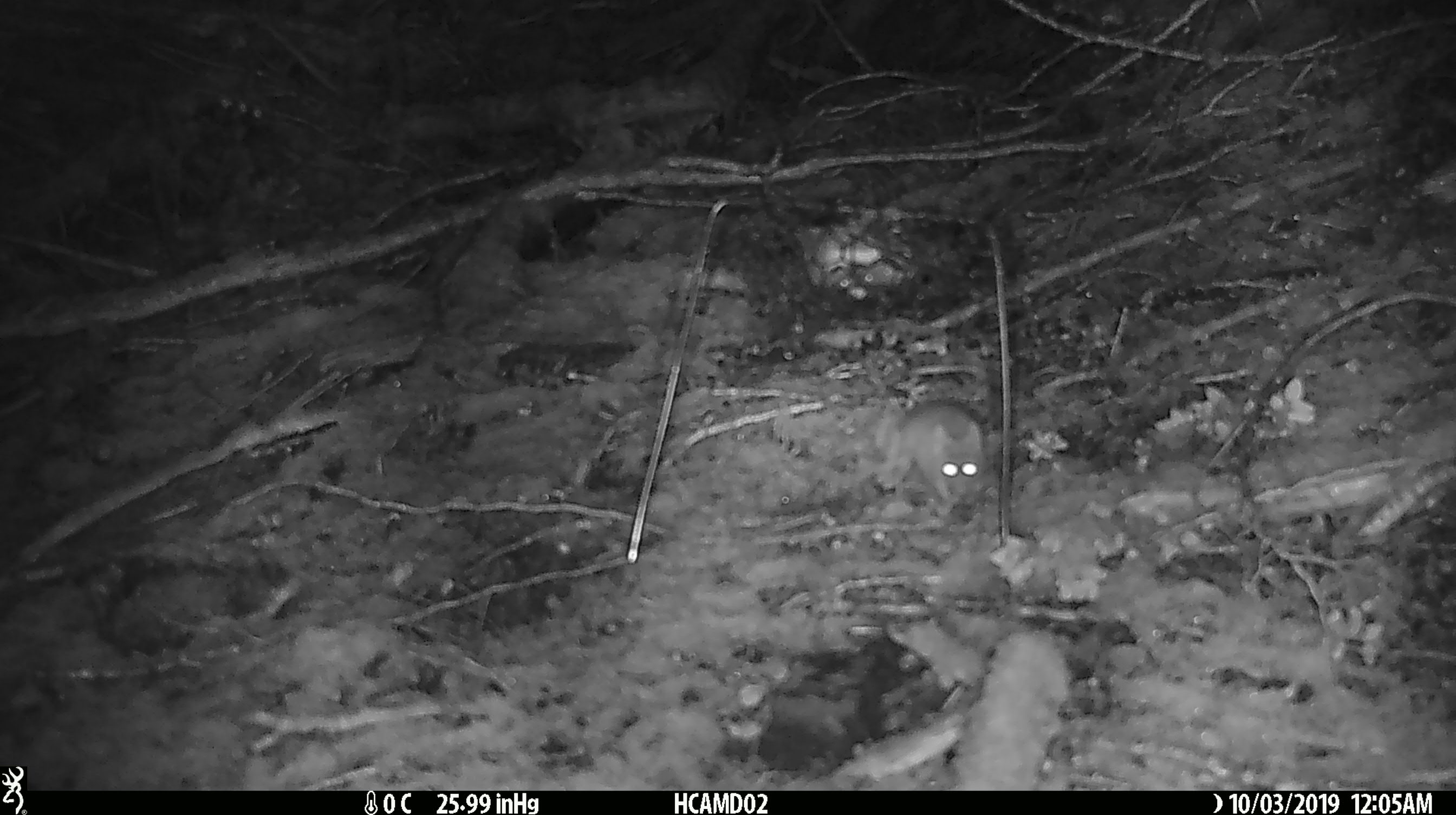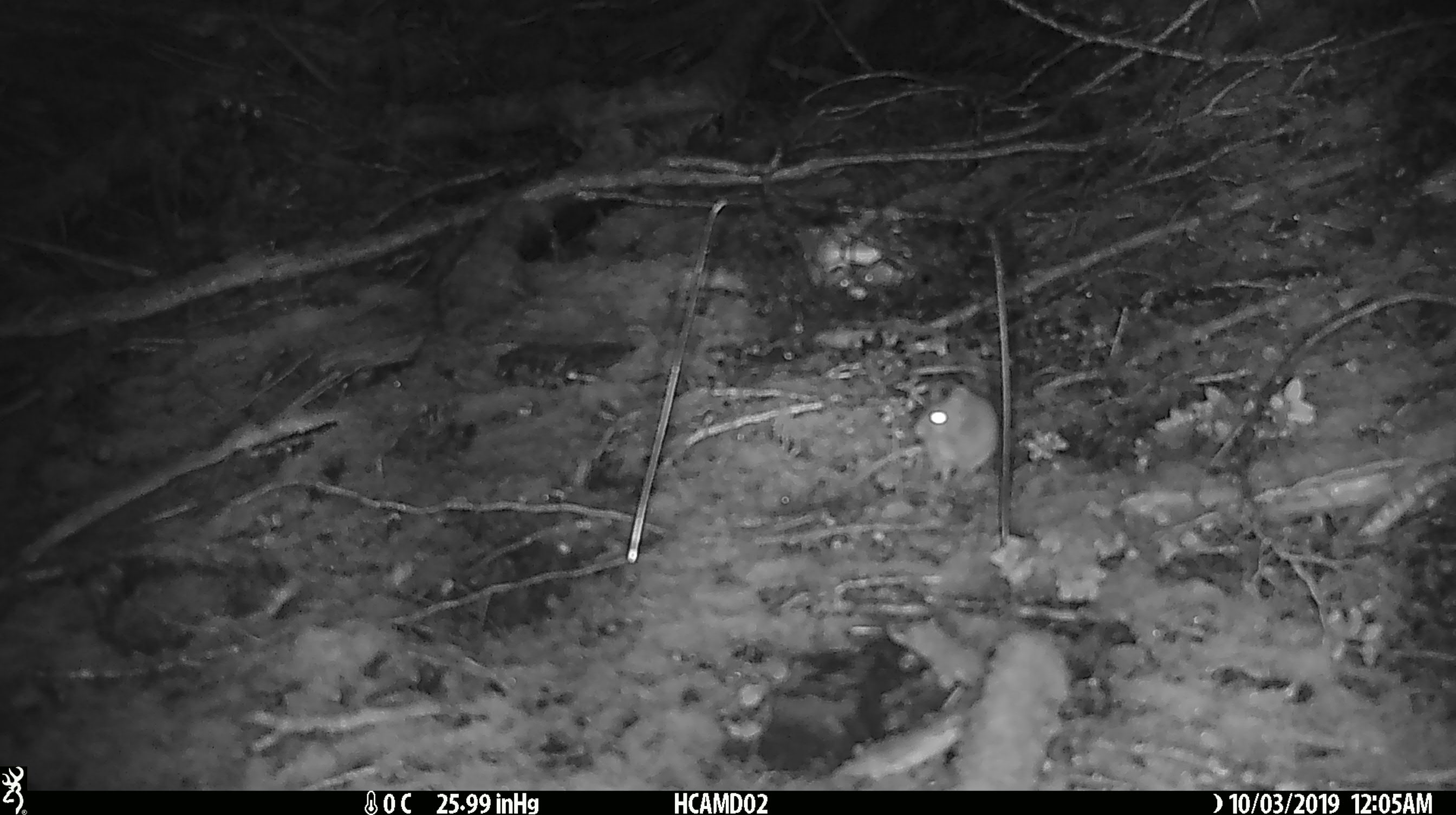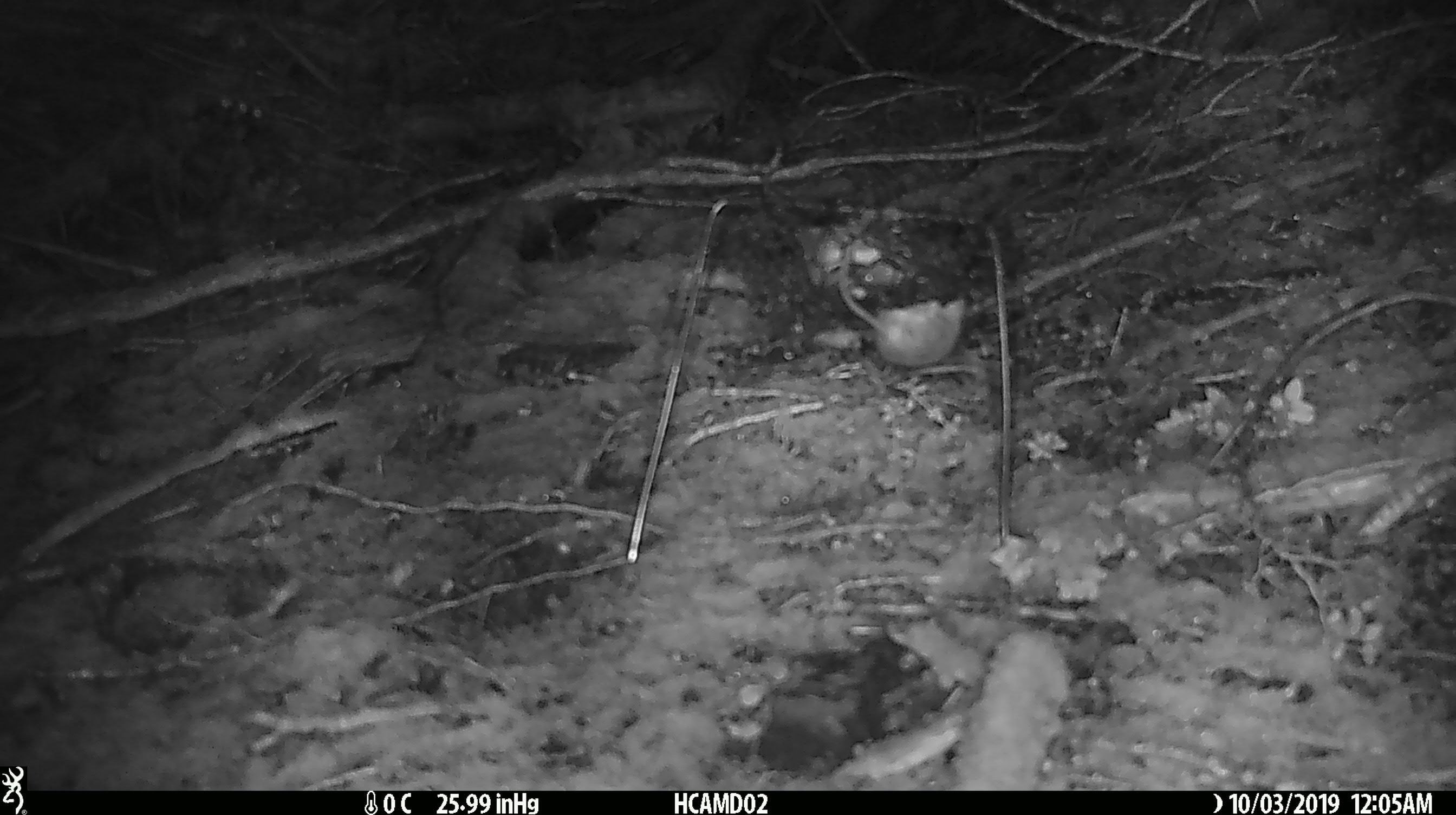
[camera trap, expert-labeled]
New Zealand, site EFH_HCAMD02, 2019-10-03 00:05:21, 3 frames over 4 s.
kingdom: Animalia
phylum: Chordata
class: Mammalia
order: Rodentia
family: Muridae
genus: Mus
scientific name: Mus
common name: mouse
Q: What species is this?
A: Mouse (Mus).